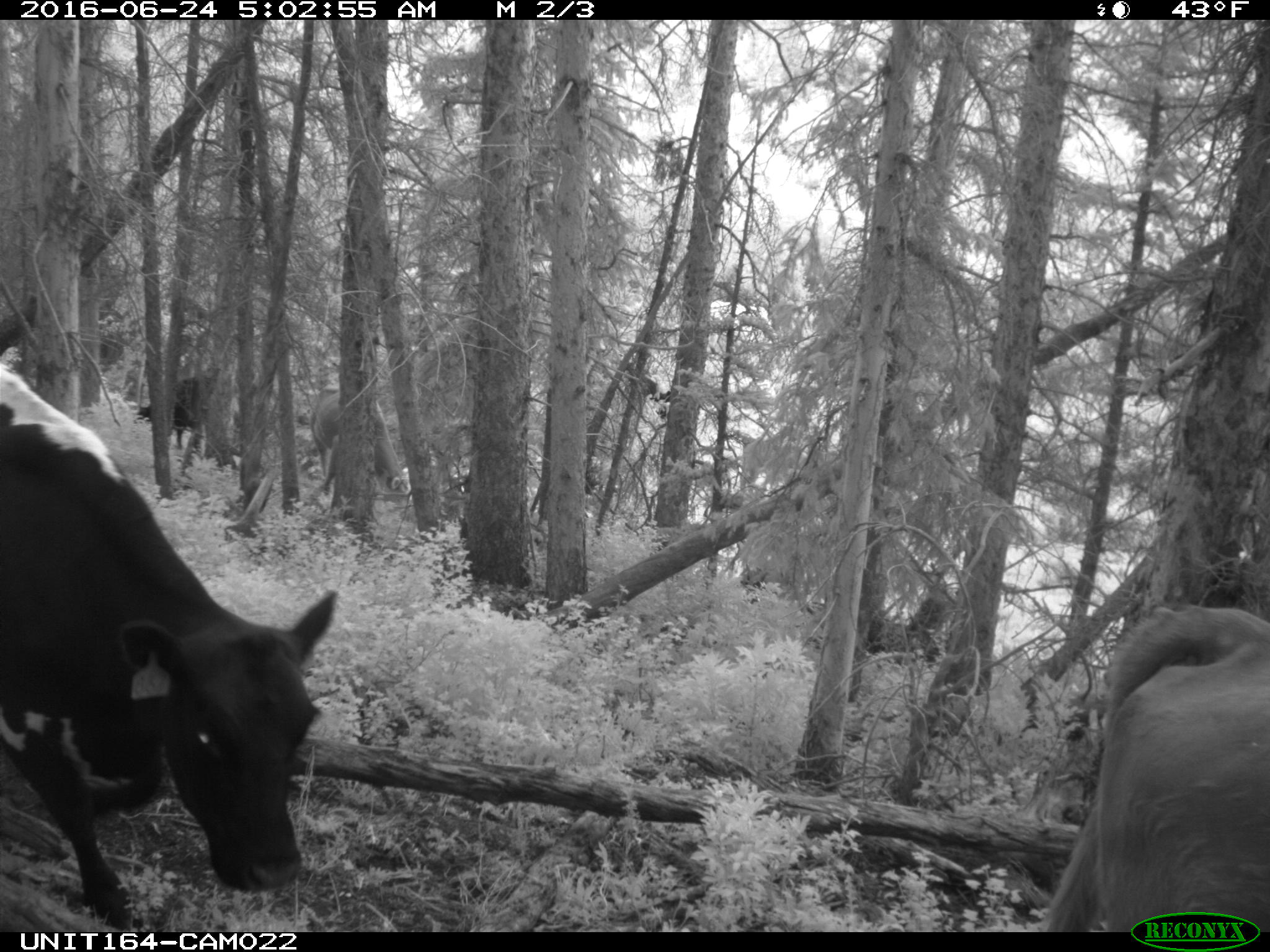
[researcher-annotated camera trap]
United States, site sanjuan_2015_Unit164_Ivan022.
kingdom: Animalia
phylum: Chordata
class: Mammalia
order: Artiodactyla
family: Bovidae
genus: Bos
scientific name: Bos taurus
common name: domestic cow